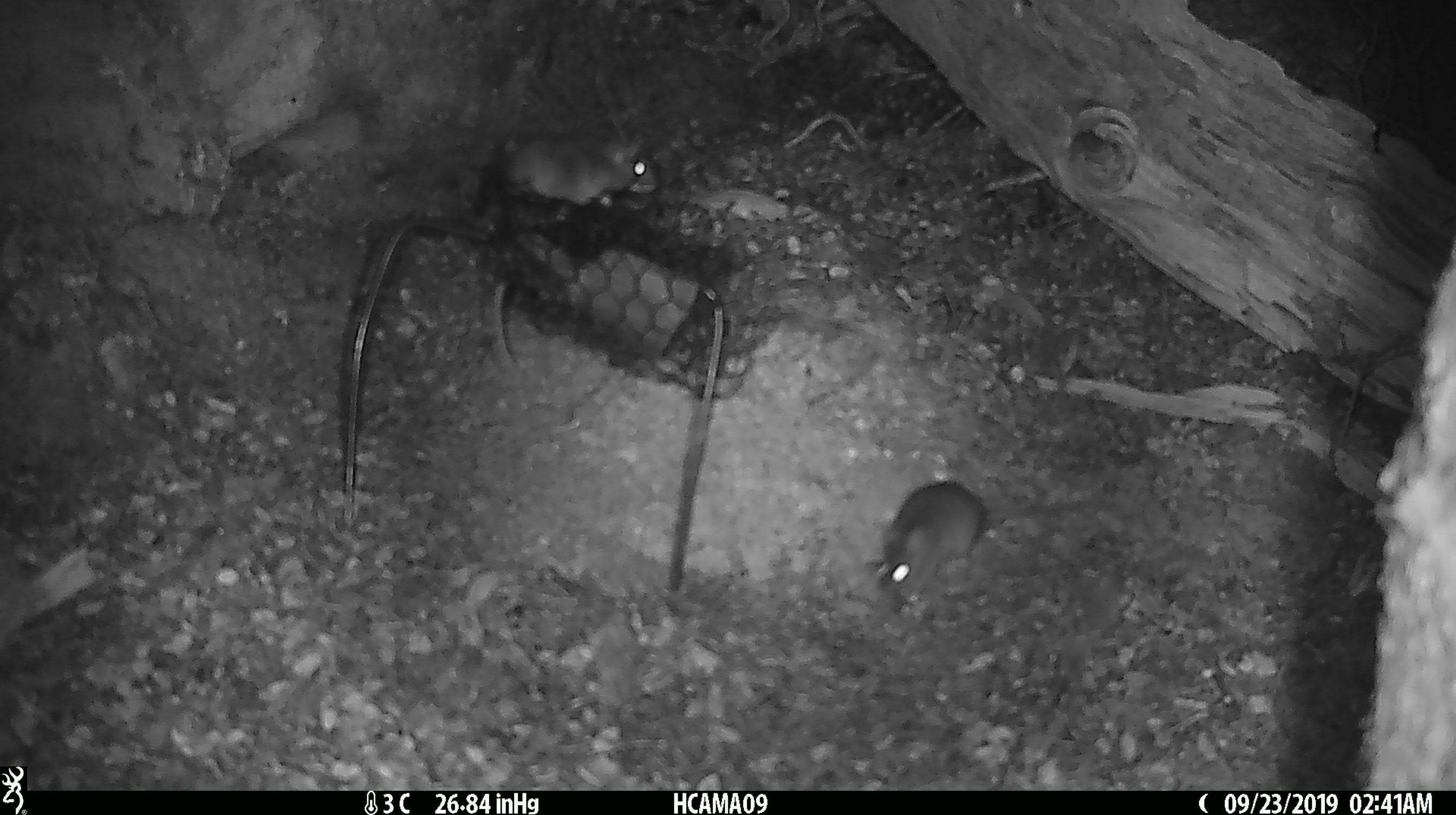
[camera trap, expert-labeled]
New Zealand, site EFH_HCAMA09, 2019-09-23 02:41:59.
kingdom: Animalia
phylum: Chordata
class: Mammalia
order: Rodentia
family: Muridae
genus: Mus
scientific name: Mus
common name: mouse